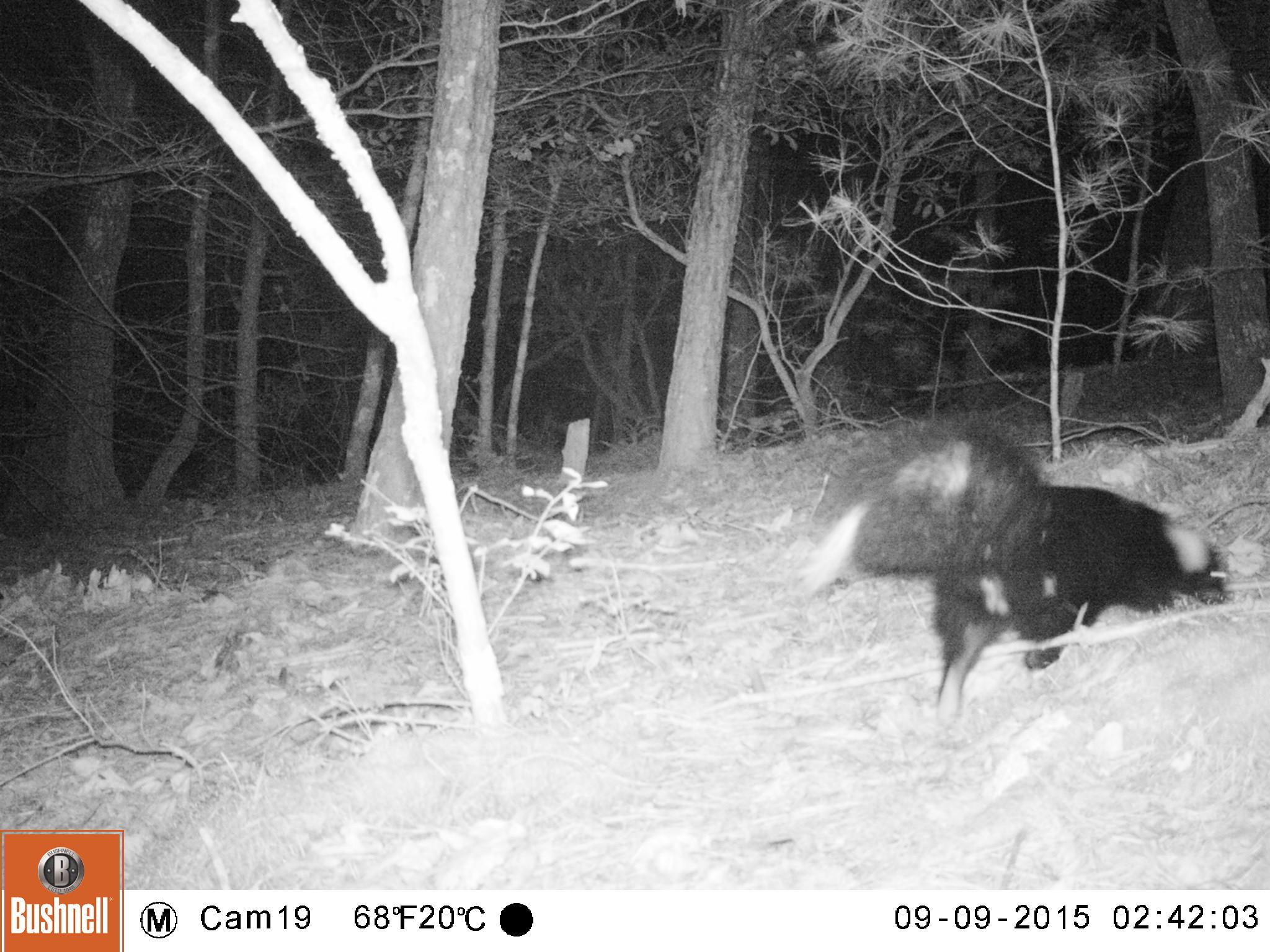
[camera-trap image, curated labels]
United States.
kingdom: Animalia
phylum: Chordata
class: Mammalia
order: Carnivora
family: Mephitidae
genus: Mephitis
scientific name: Mephitis mephitis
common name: striped skunk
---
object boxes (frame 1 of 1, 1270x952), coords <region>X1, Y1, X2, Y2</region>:
Striped Skunk: <region>790, 426, 1237, 727</region>